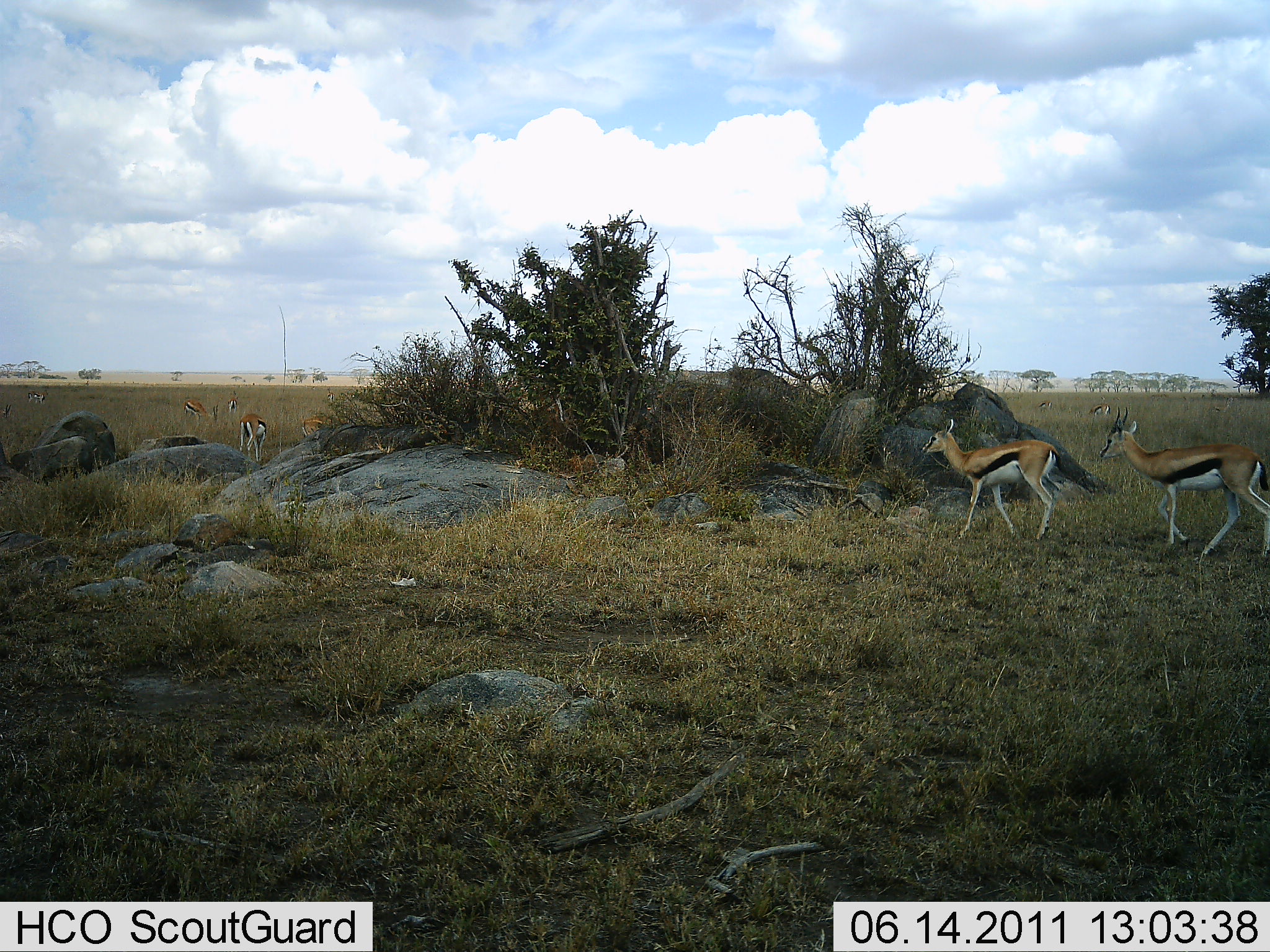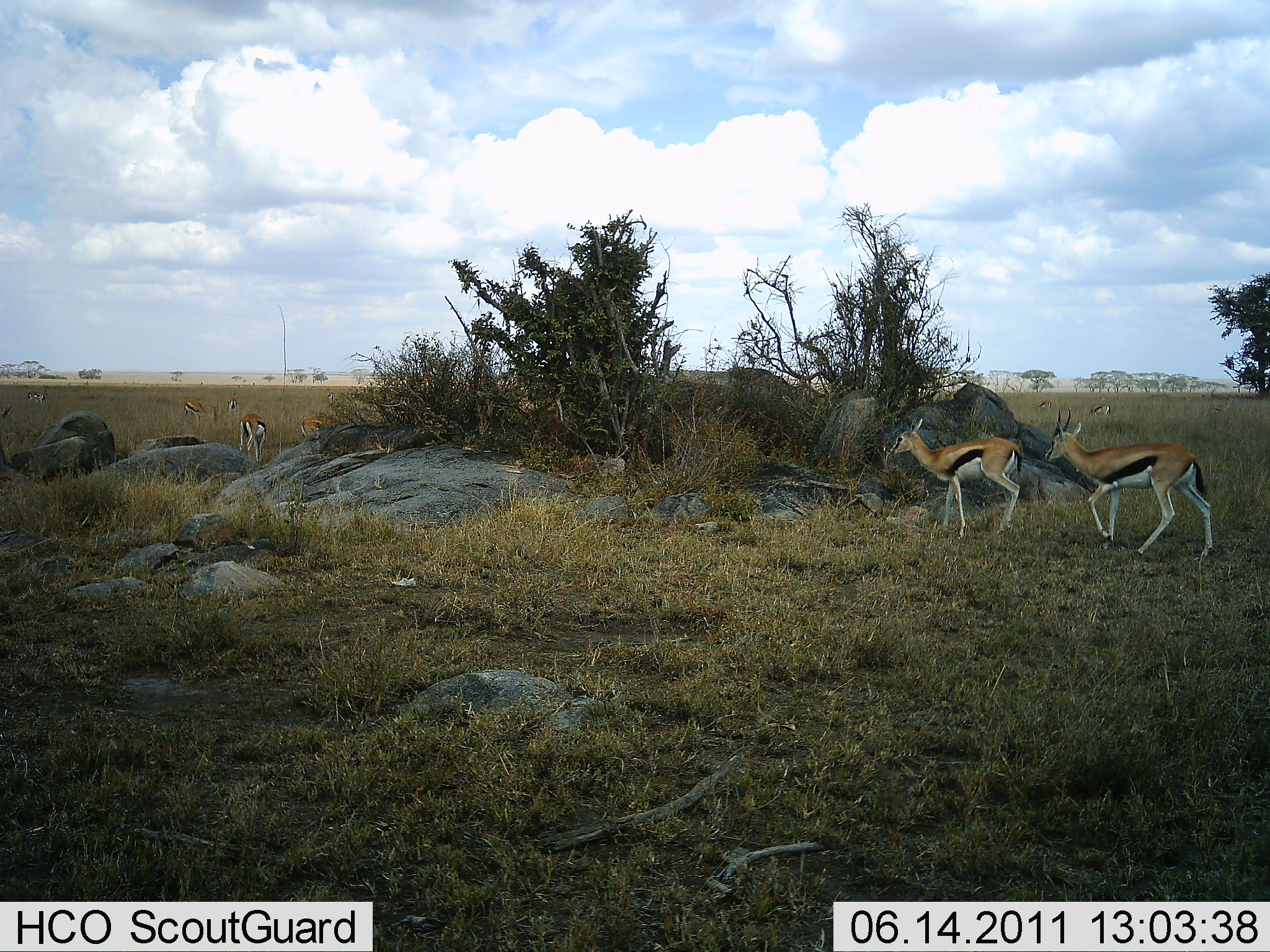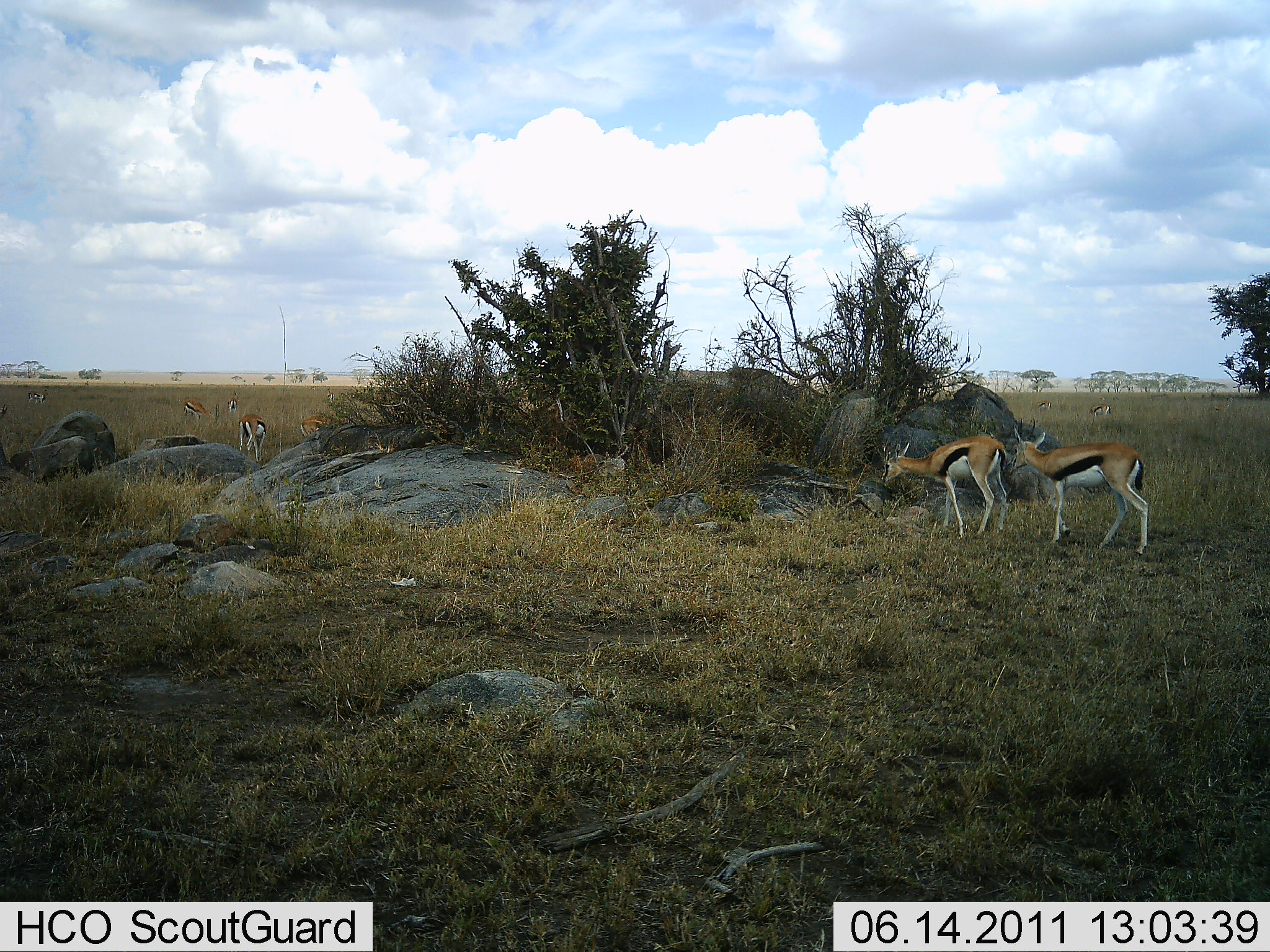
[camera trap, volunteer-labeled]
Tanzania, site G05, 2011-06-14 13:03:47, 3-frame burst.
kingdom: Animalia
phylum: Chordata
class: Mammalia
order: Artiodactyla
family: Bovidae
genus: Eudorcas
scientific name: Eudorcas thomsonii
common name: thomson's gazelle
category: gazellethomsons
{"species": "gazellethomsons (thomson's gazelle) (Eudorcas thomsonii)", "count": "8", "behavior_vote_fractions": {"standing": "50%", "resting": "0%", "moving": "50%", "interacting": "17%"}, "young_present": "0%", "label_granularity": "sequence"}